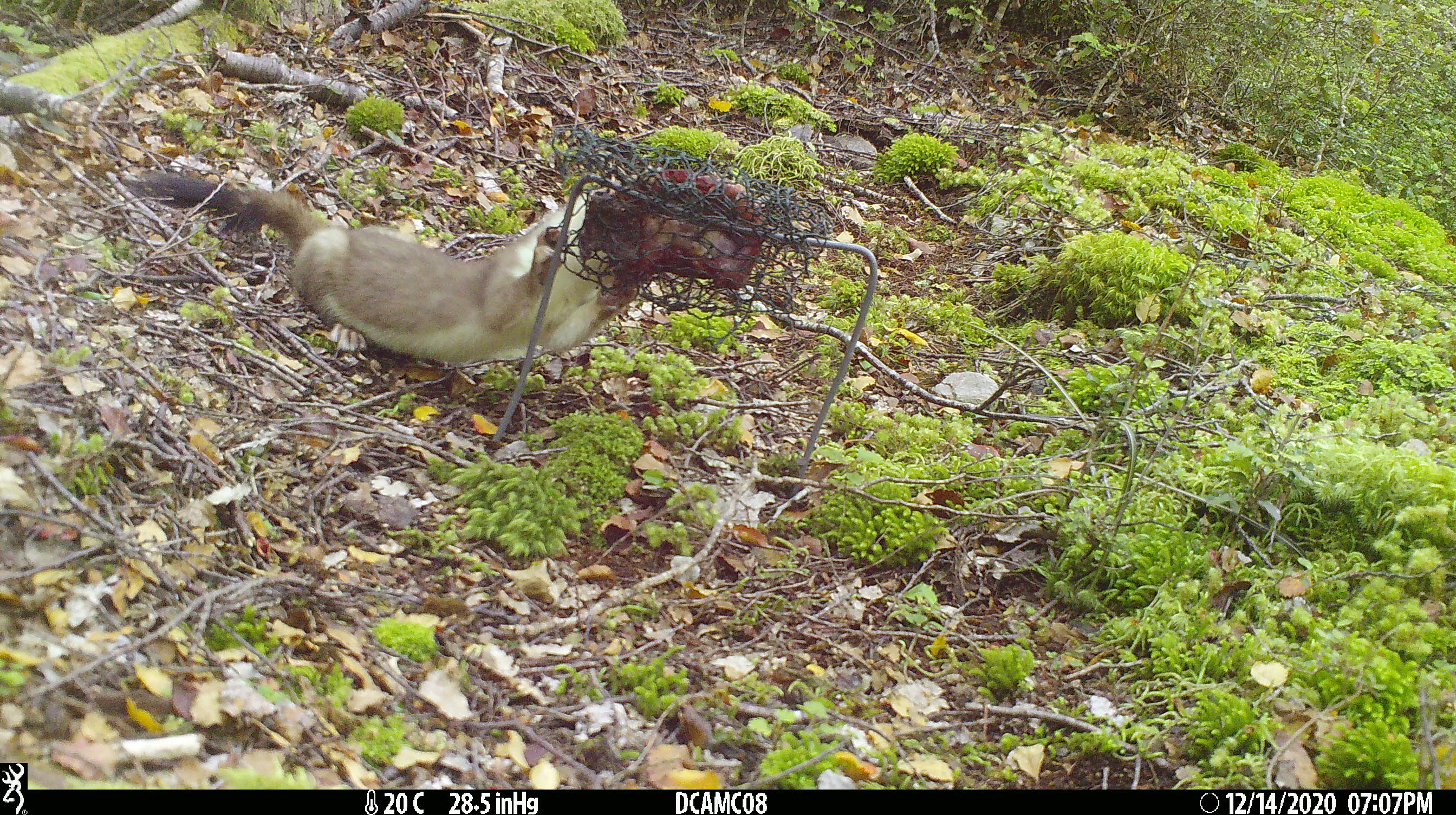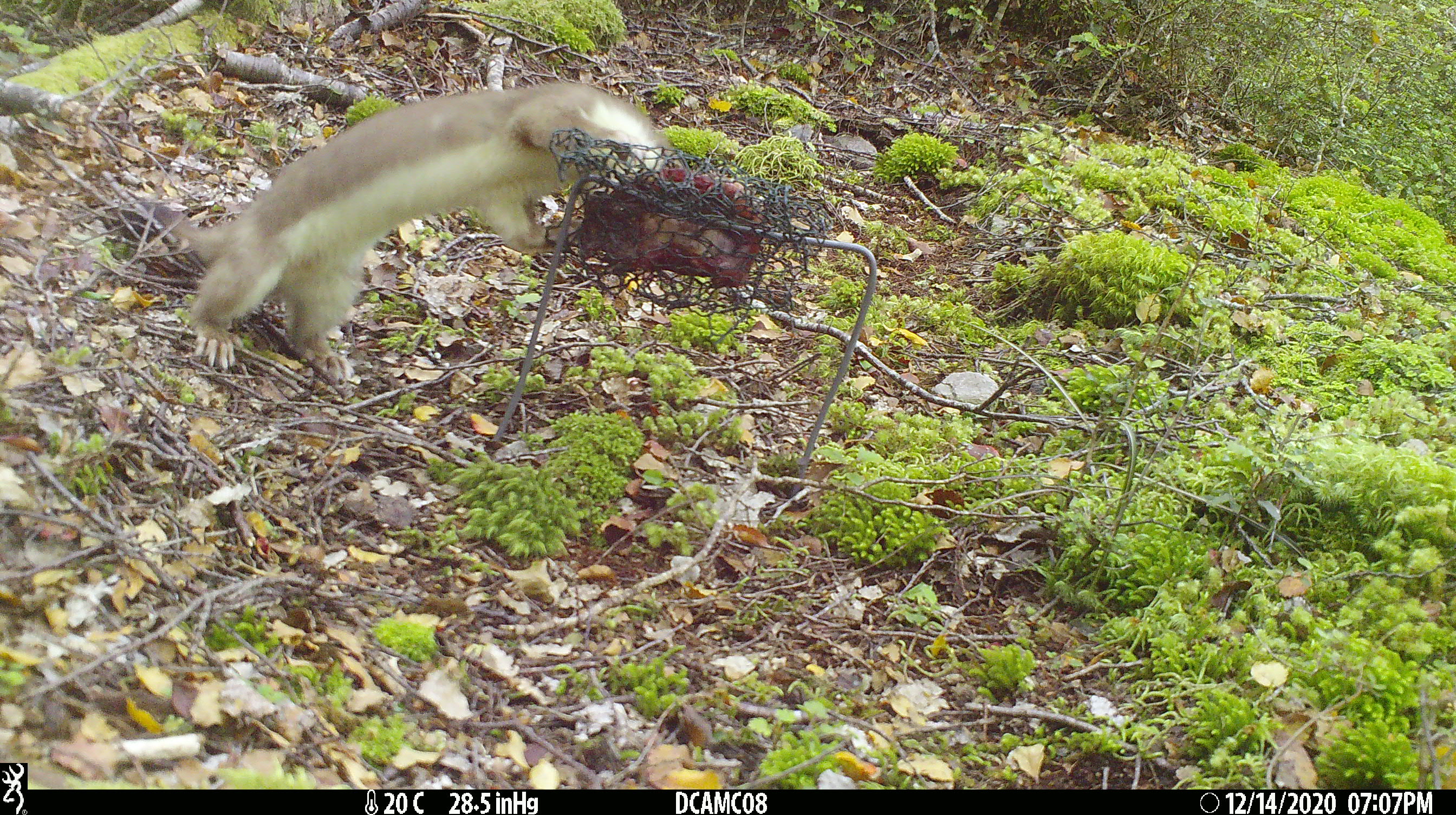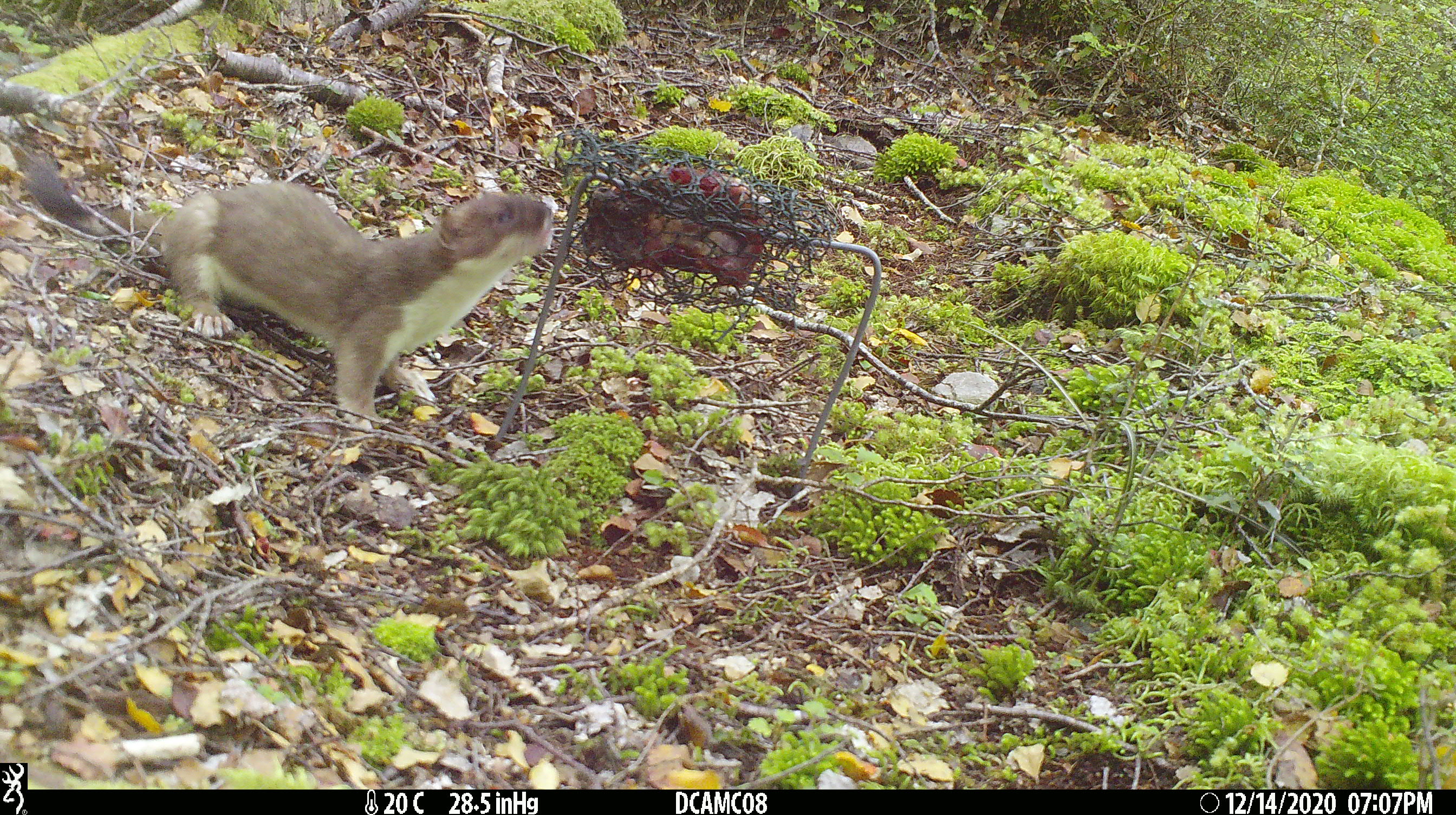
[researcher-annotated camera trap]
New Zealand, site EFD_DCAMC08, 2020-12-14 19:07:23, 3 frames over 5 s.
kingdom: Animalia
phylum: Chordata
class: Mammalia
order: Carnivora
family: Mustelidae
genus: Mustela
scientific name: Mustela erminea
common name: stoat